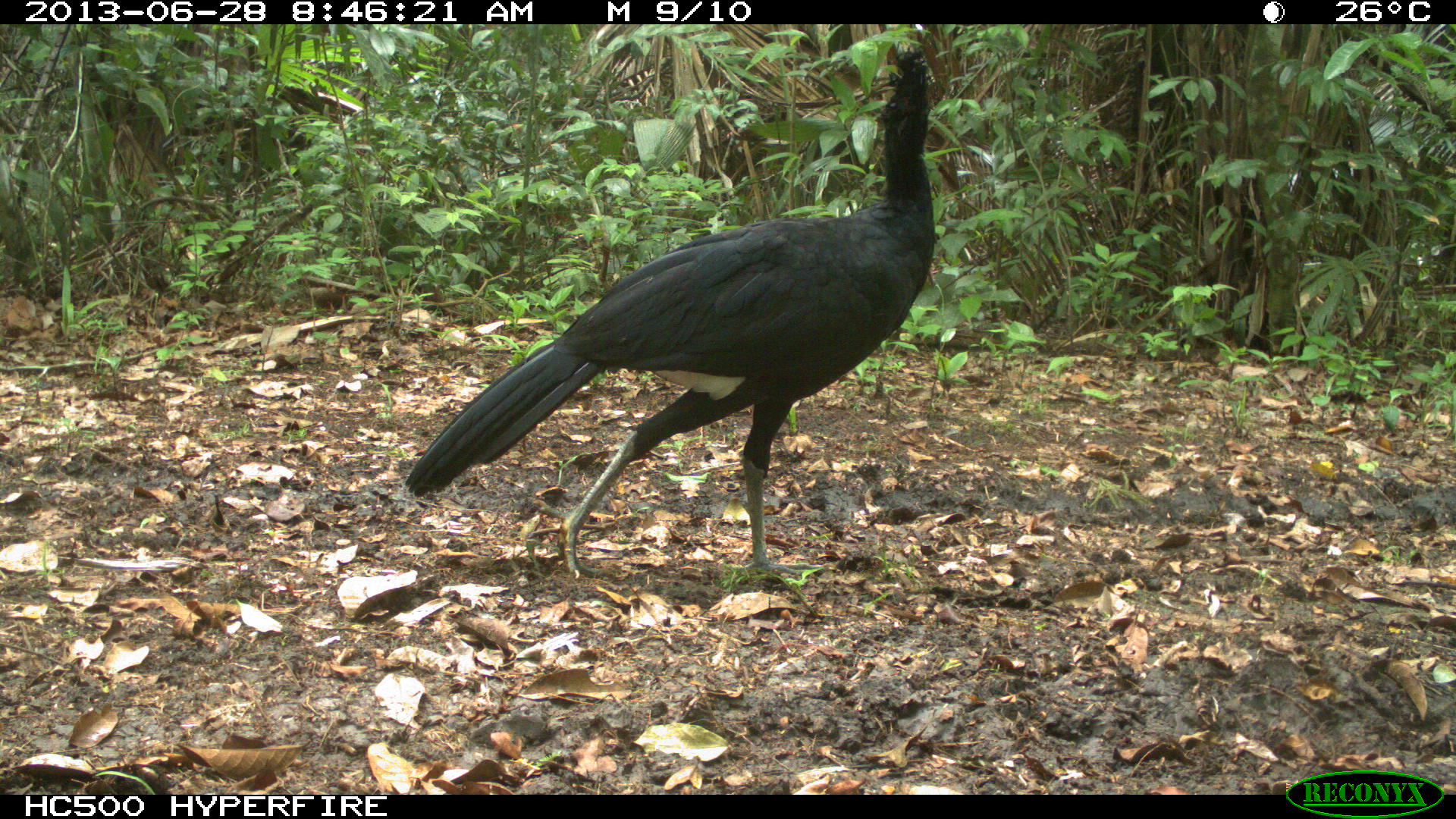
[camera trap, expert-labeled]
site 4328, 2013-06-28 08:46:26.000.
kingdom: Animalia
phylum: Chordata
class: Aves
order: Galliformes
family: Cracidae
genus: Crax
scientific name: Crax rubra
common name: great curassow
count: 1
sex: male